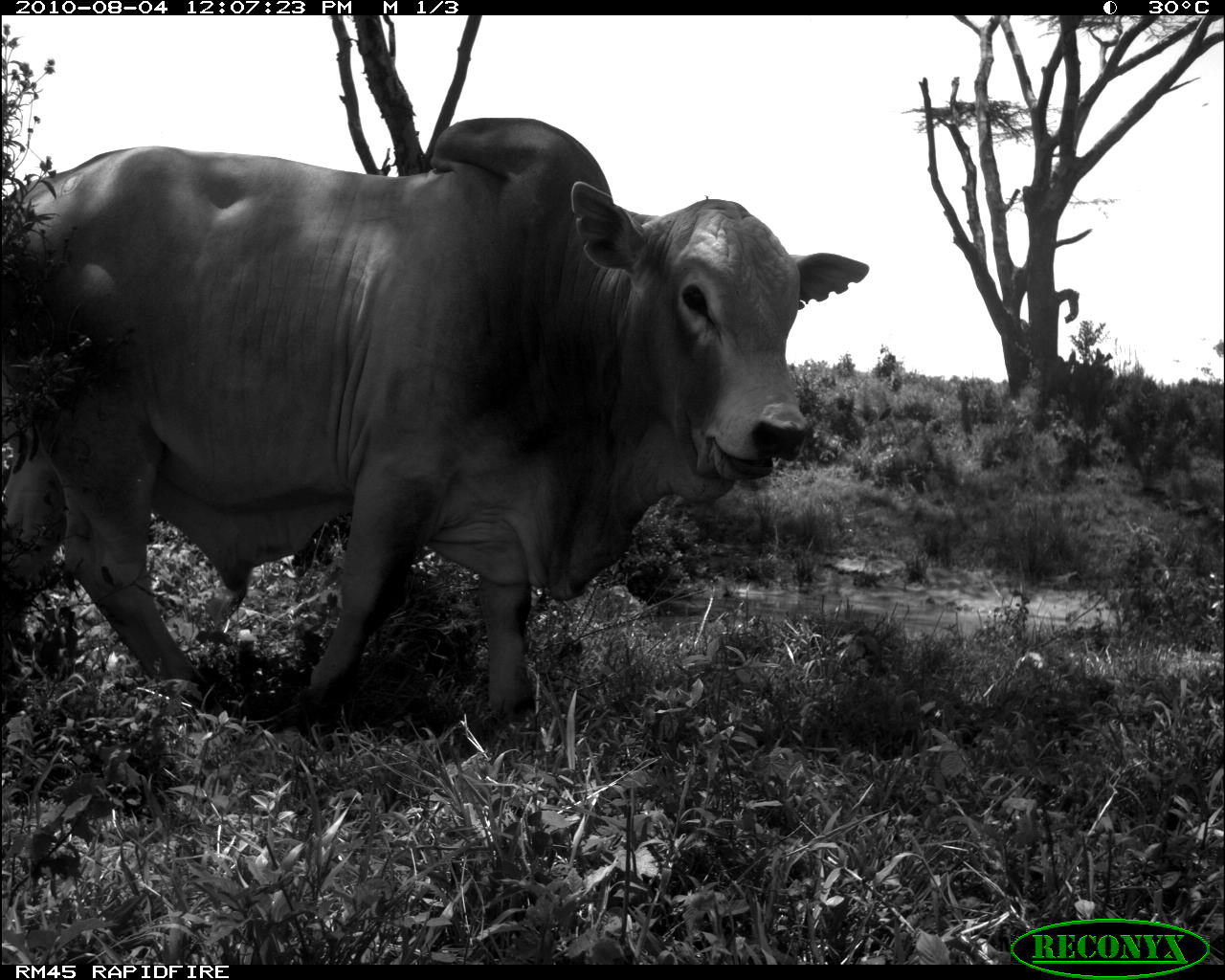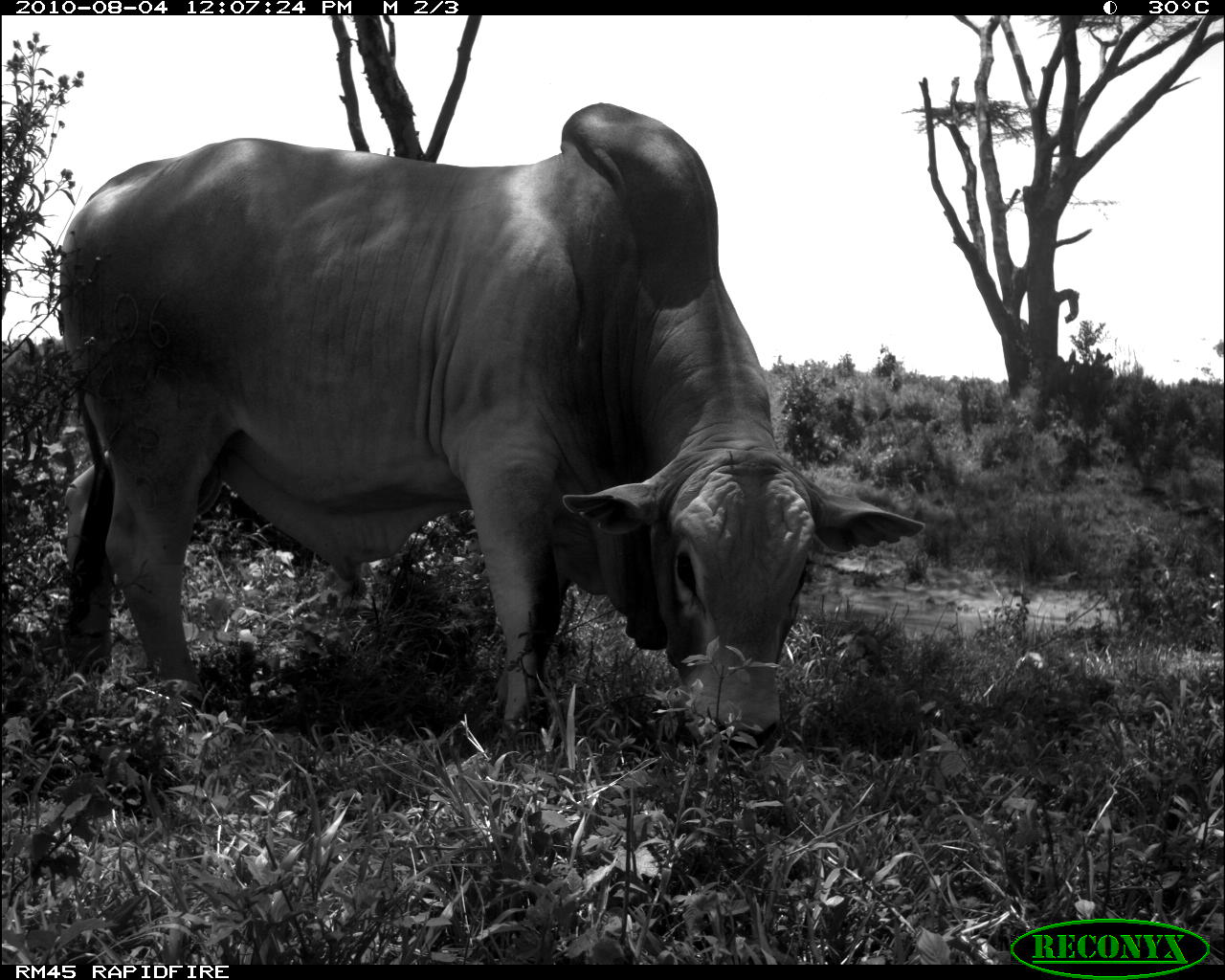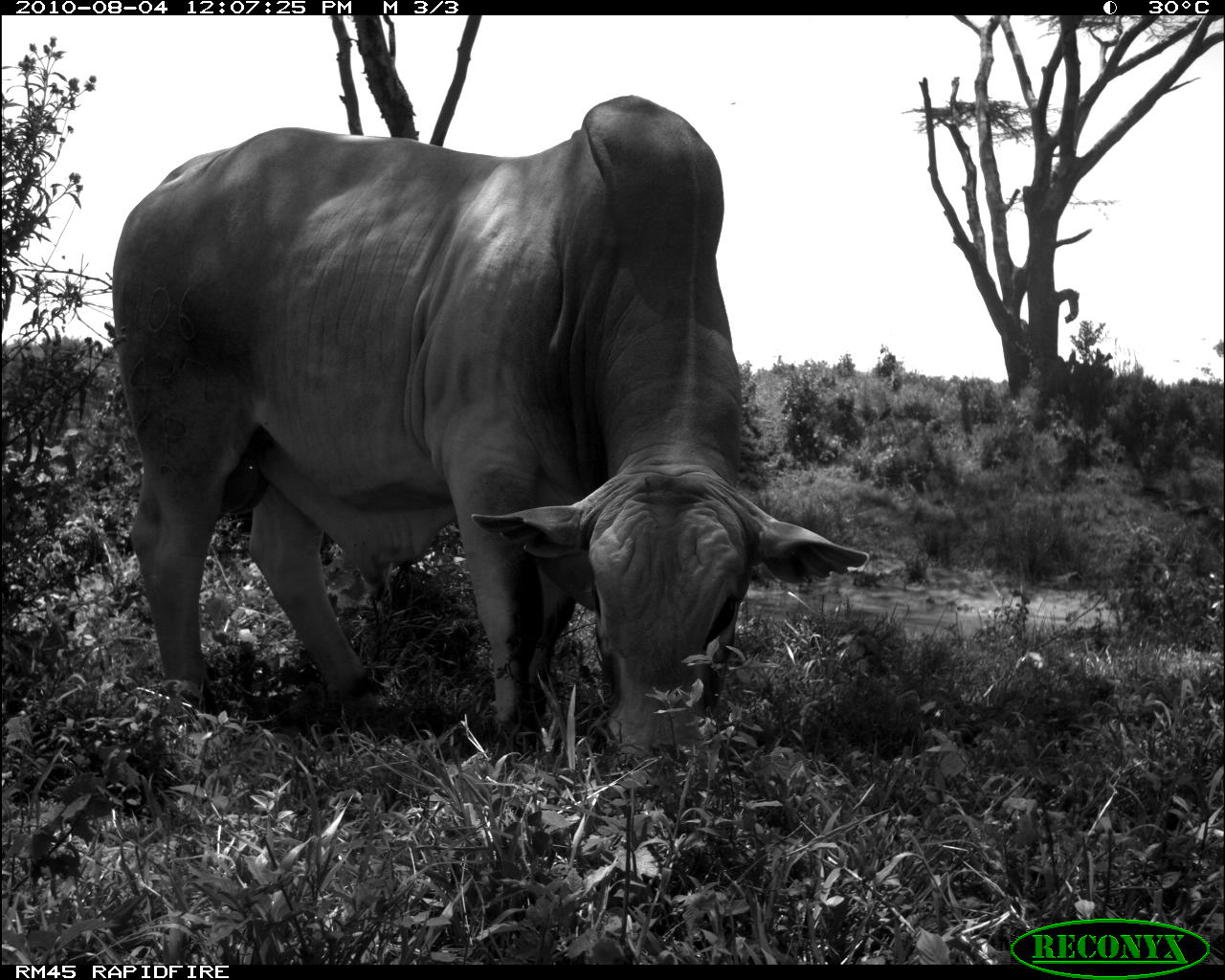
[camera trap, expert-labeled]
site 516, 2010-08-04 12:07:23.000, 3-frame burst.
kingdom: Animalia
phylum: Chordata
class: Mammalia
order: Artiodactyla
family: Bovidae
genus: Bos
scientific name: Bos taurus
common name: domestic cattle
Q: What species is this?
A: Bos taurus (domestic cattle).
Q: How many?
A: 1.